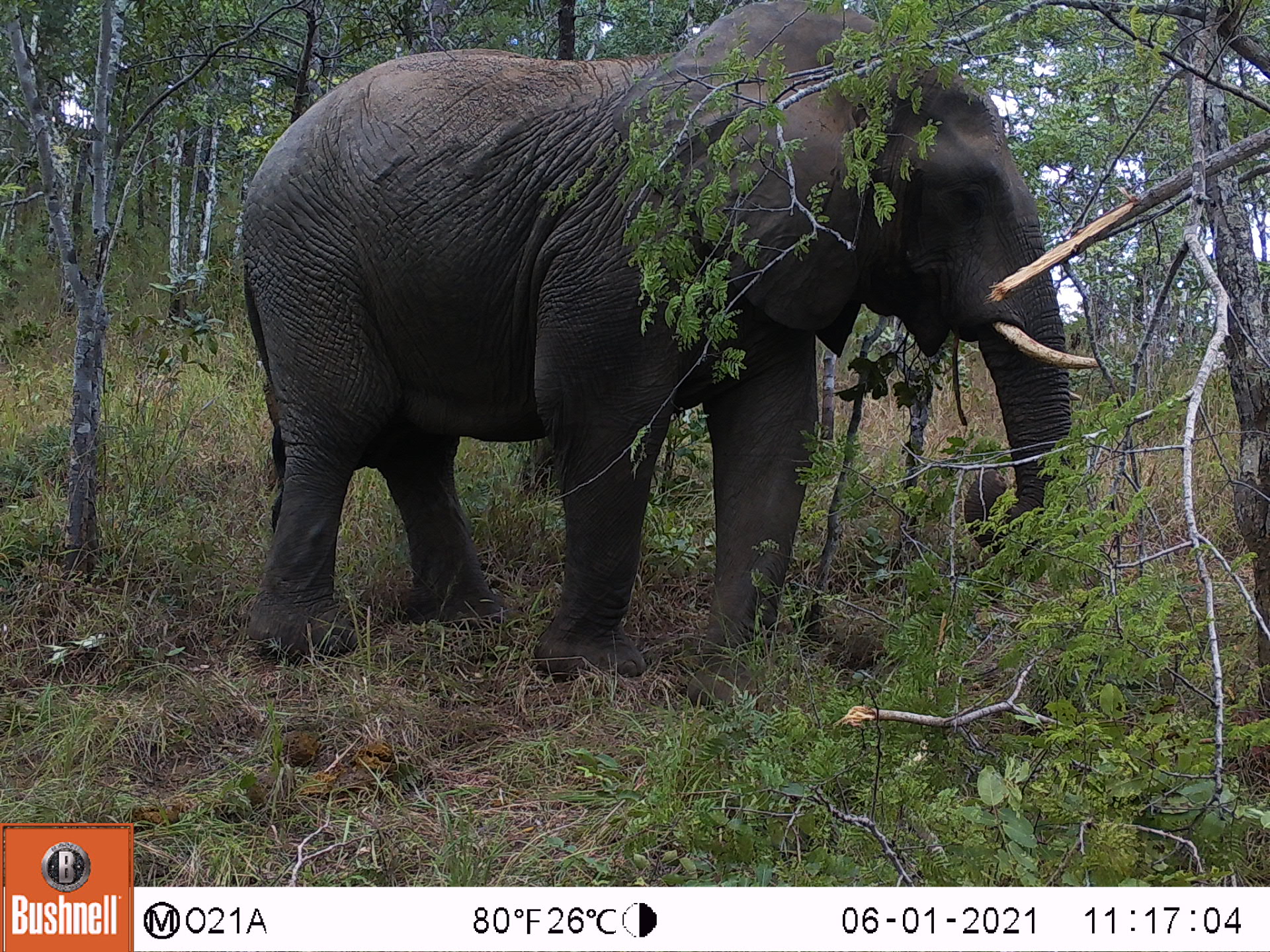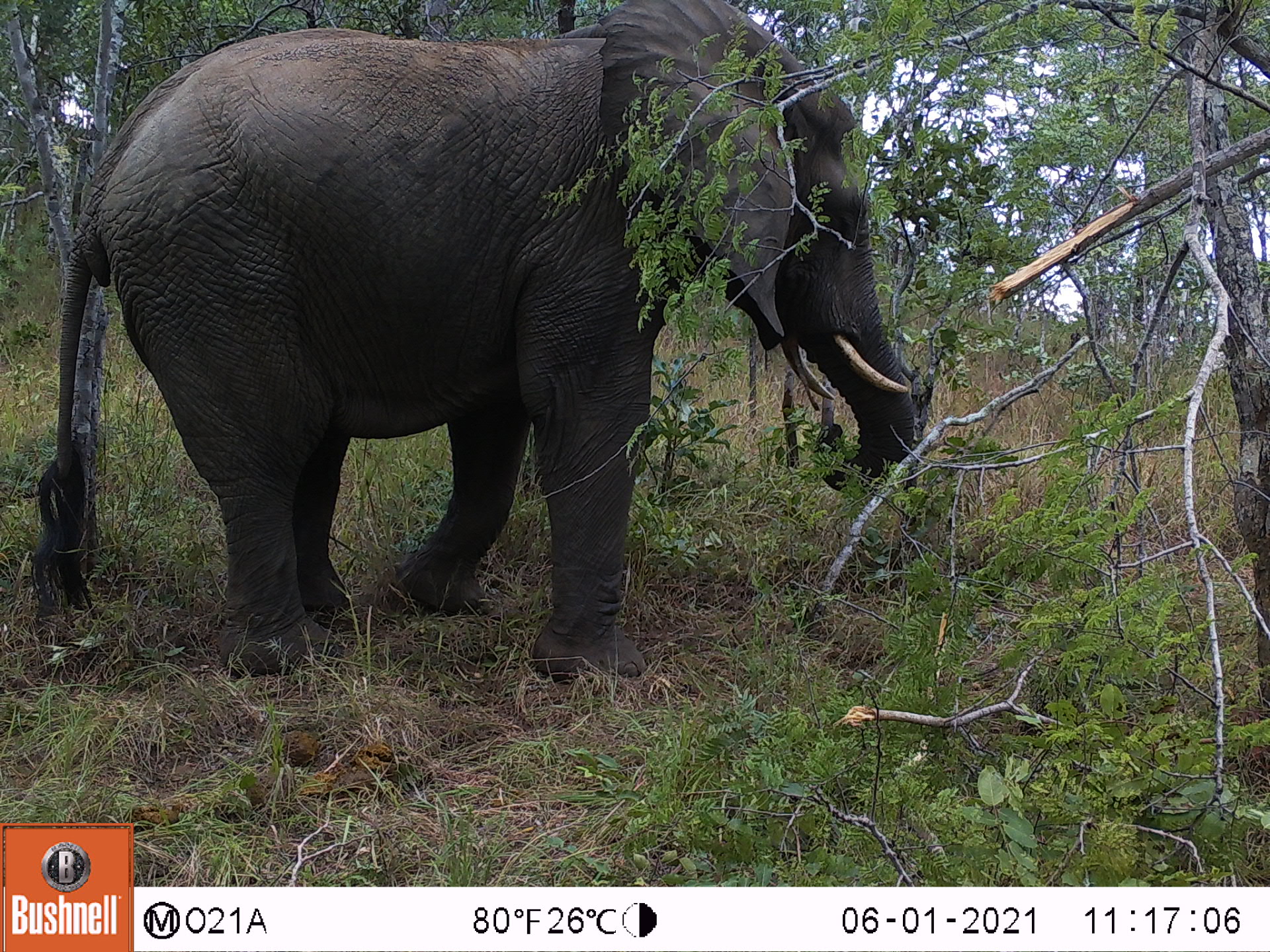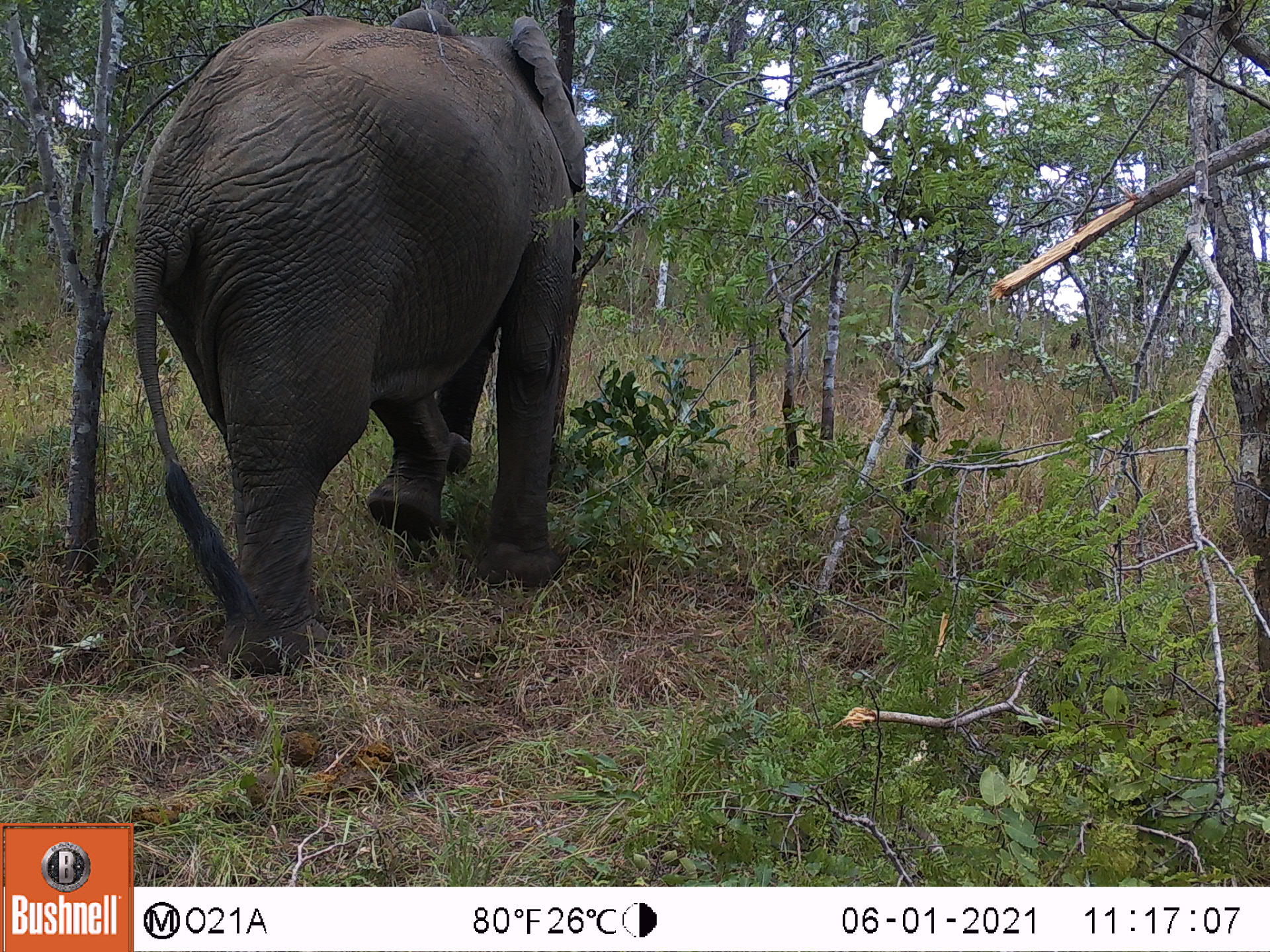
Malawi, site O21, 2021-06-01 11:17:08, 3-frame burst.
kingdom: Animalia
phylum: Chordata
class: Mammalia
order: Proboscidea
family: Elephantidae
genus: Loxodonta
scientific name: Loxodonta africana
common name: african savanna elephant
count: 1